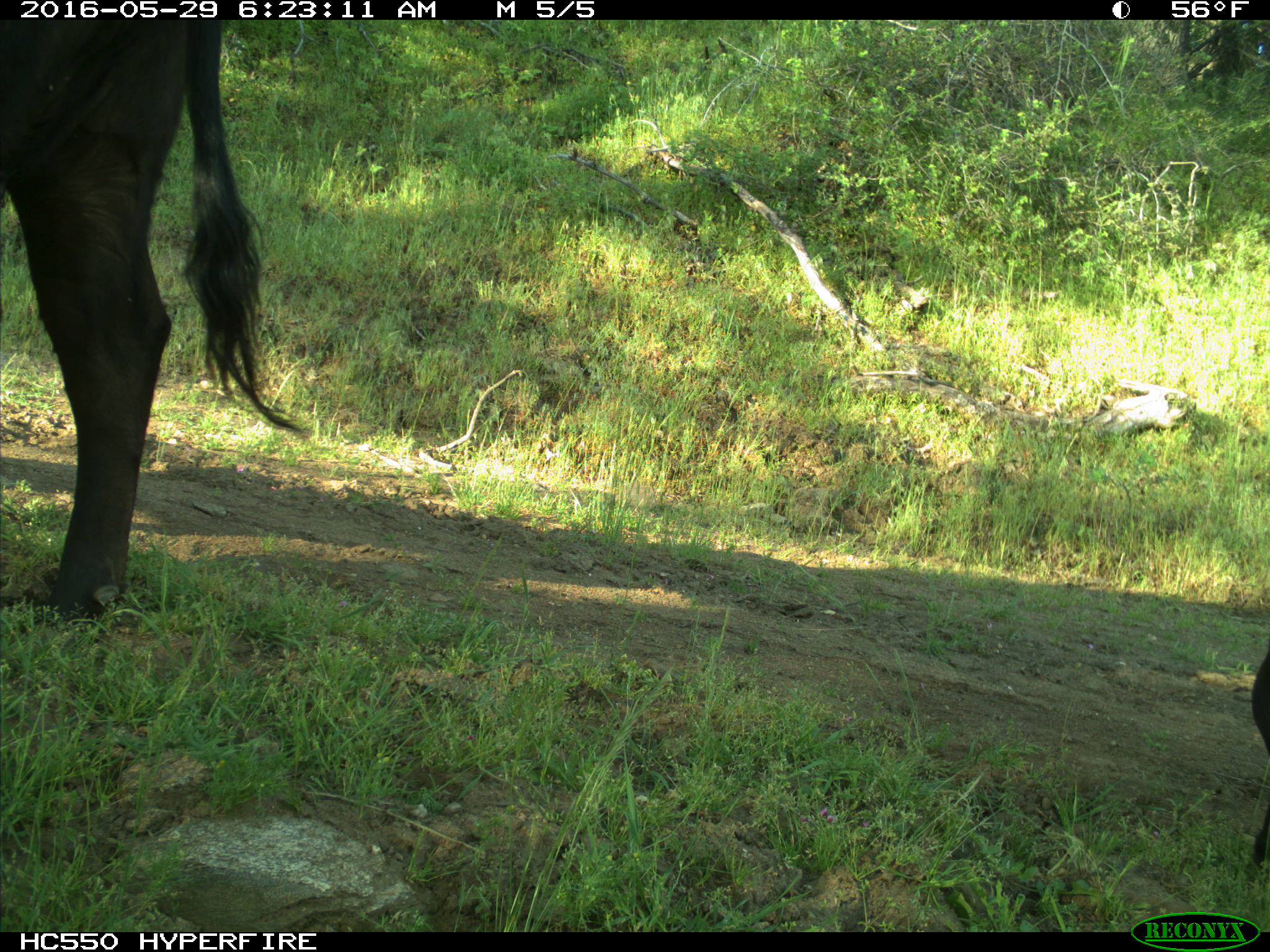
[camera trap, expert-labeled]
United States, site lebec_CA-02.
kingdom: Animalia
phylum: Chordata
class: Mammalia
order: Artiodactyla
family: Bovidae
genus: Bos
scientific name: Bos taurus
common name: domestic cow